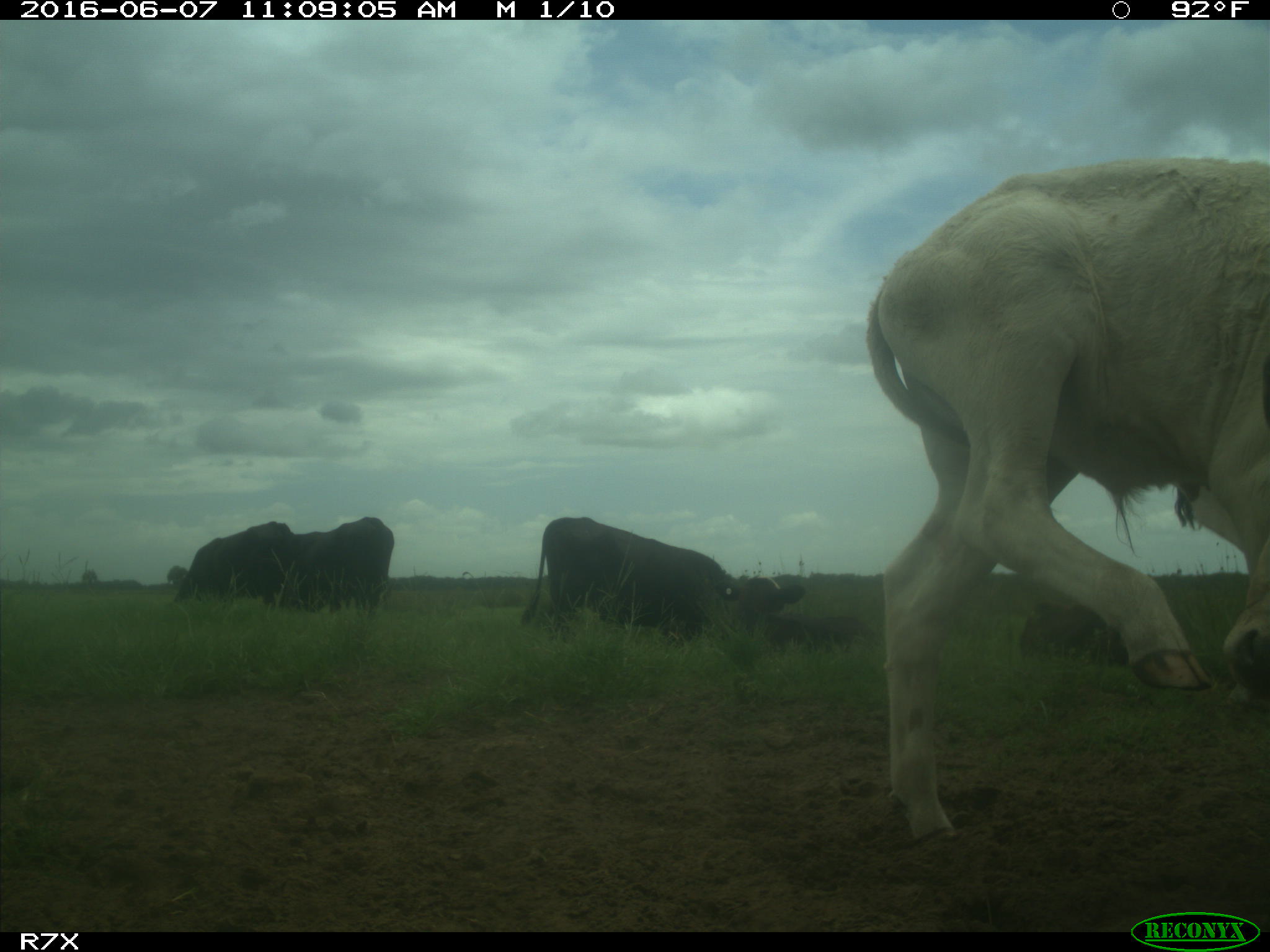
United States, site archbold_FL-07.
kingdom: Animalia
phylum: Chordata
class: Mammalia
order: Artiodactyla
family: Bovidae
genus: Bos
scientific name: Bos taurus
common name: domestic cow